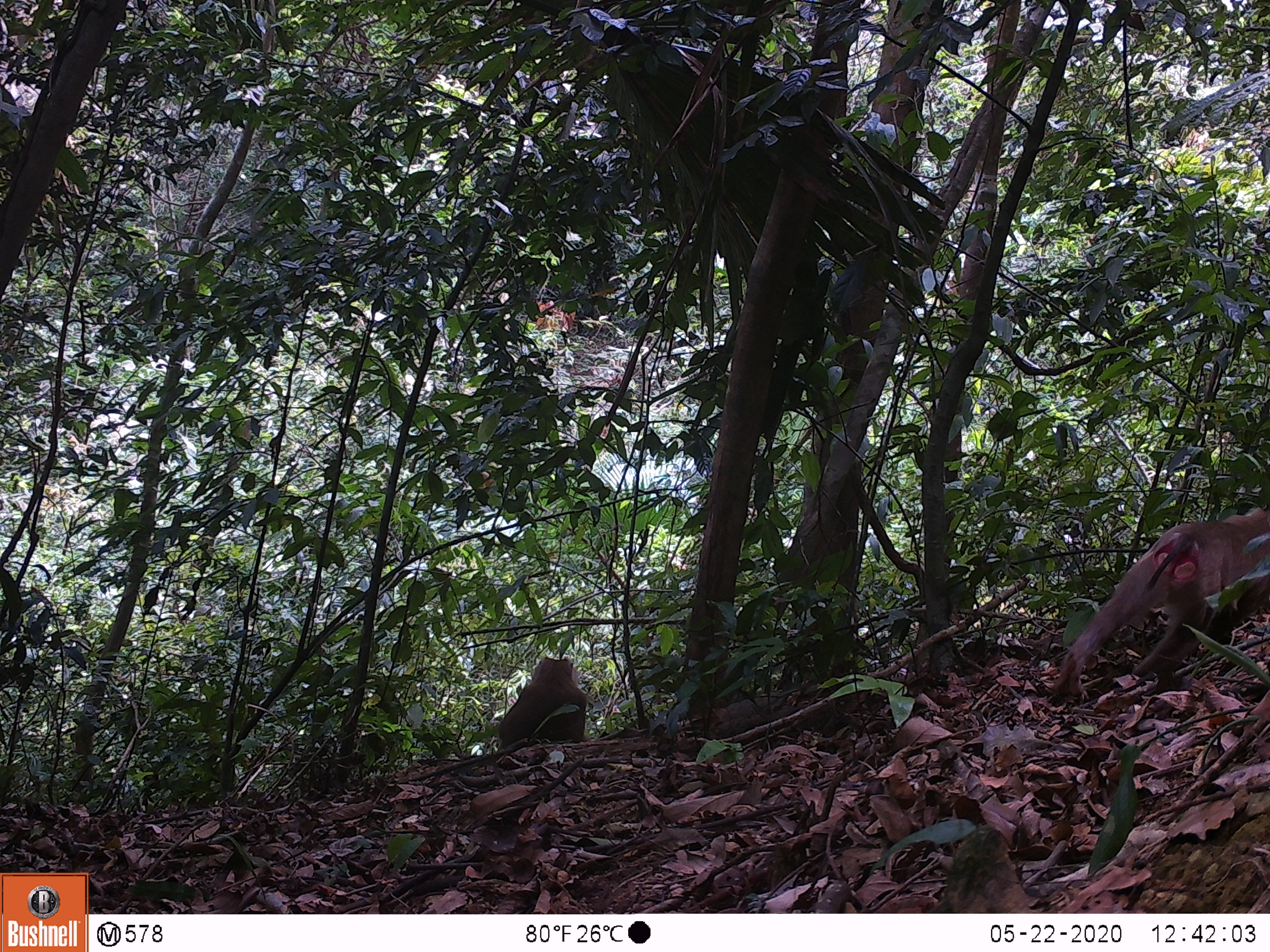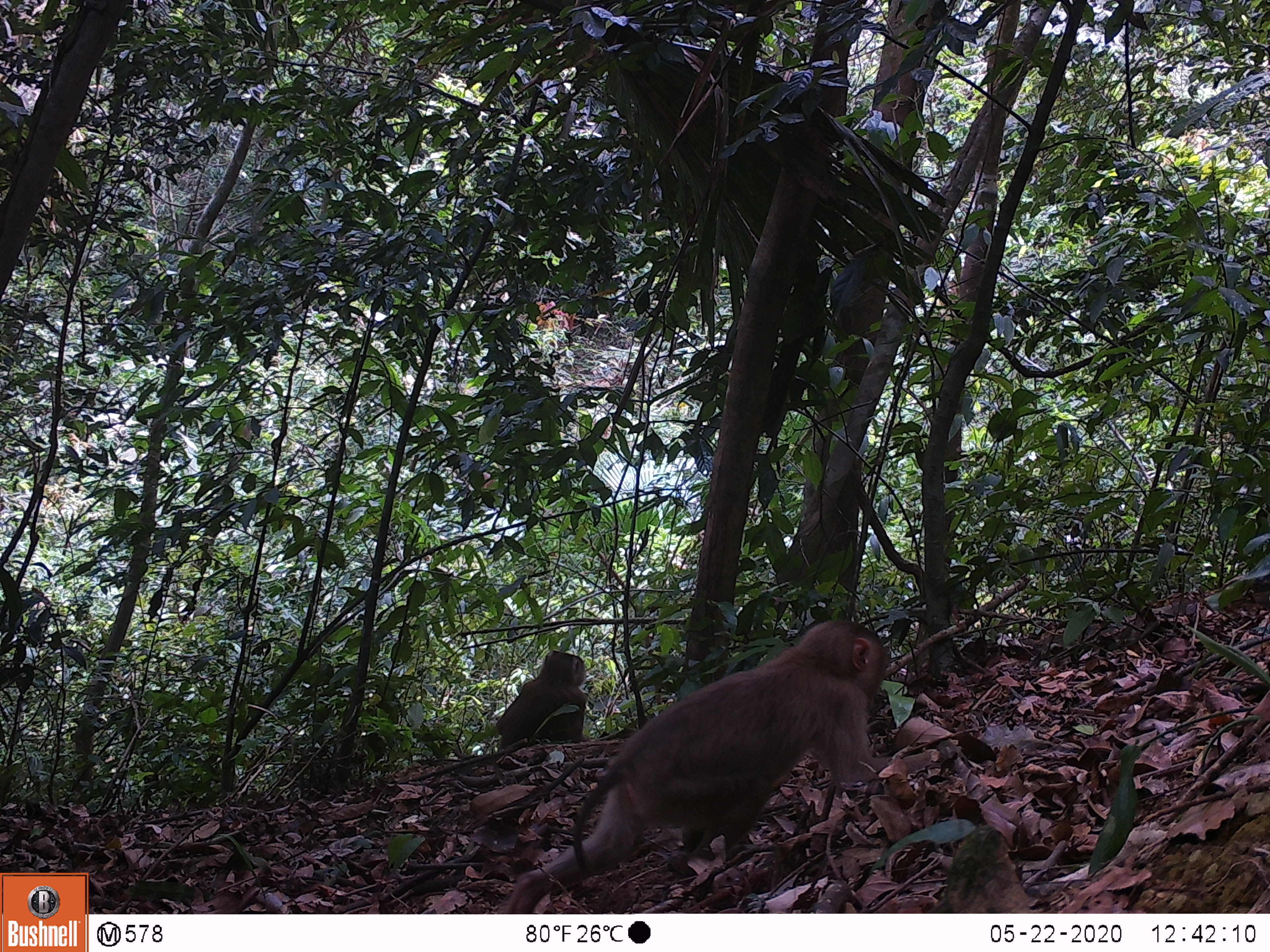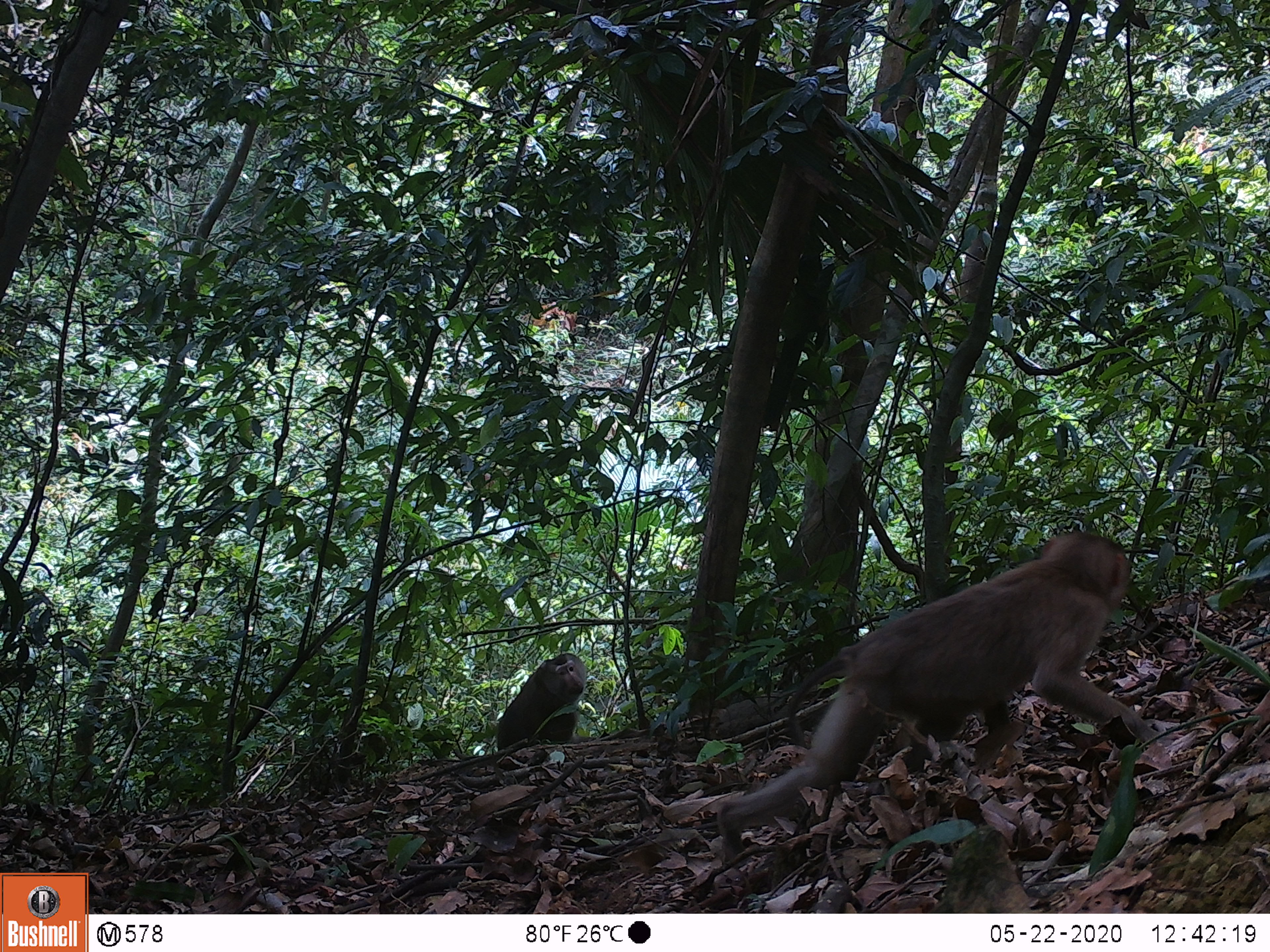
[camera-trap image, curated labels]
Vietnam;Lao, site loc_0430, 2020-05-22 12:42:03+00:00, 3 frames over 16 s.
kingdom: Animalia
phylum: Chordata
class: Mammalia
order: Primates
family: Cercopithecidae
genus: Macaca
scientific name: Macaca nemestrina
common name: pig-tailed macaque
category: pig tailed macaque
Pig tailed macaque (pig-tailed macaque) (Macaca nemestrina). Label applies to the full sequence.